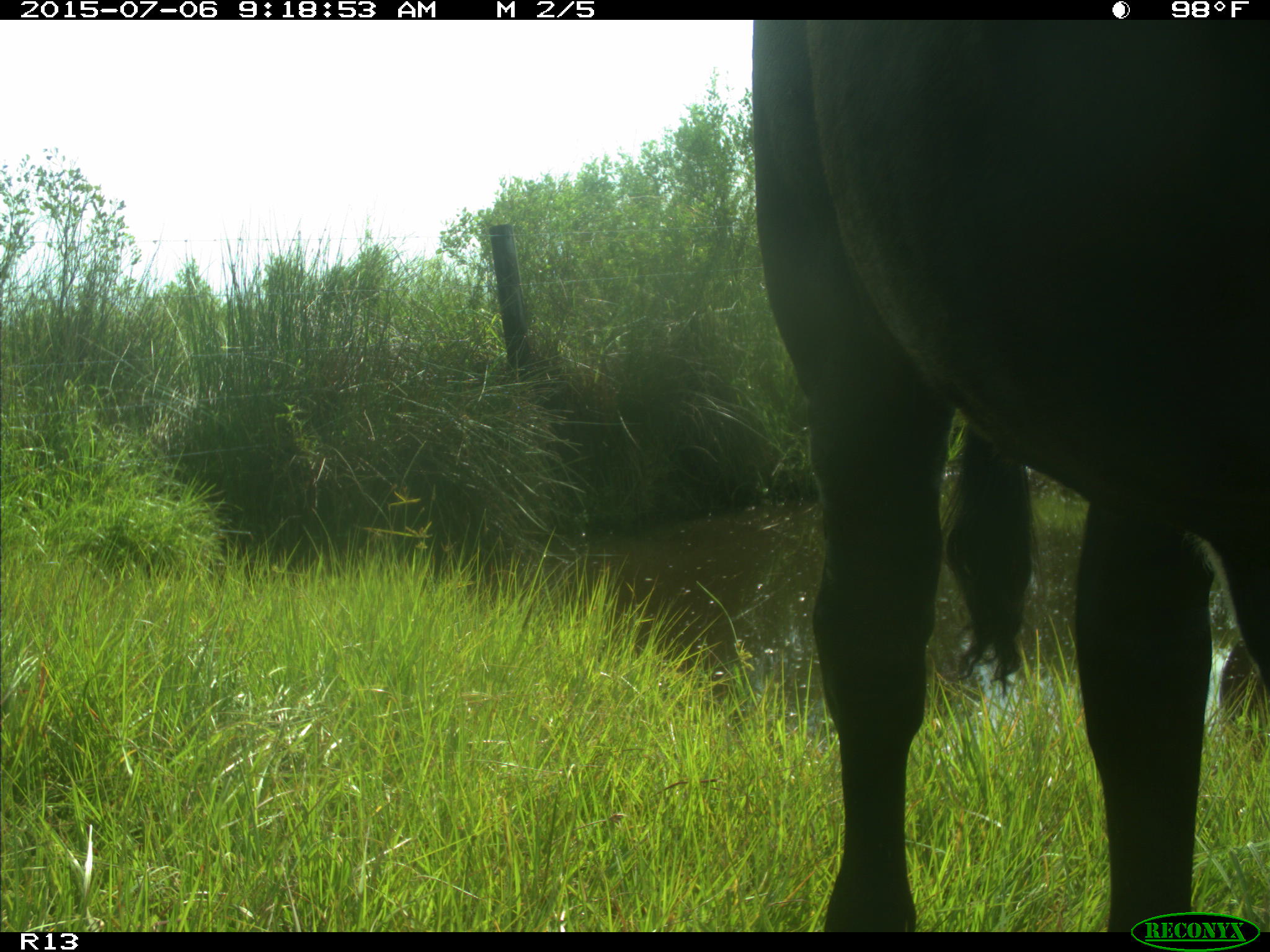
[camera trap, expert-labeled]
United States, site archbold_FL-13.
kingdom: Animalia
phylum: Chordata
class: Mammalia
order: Artiodactyla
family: Bovidae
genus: Bos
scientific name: Bos taurus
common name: domestic cow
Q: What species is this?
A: Bos taurus (domestic cow).